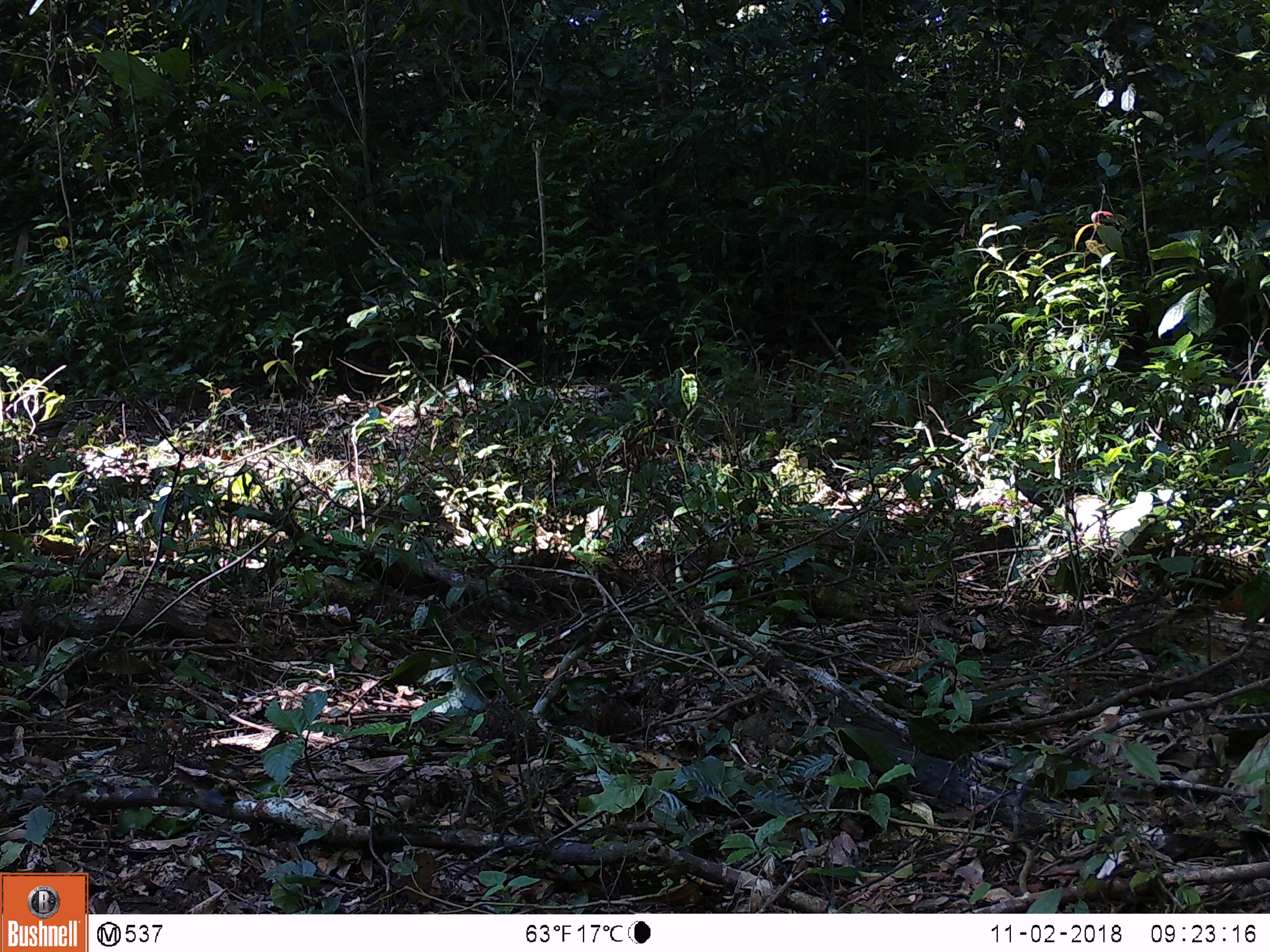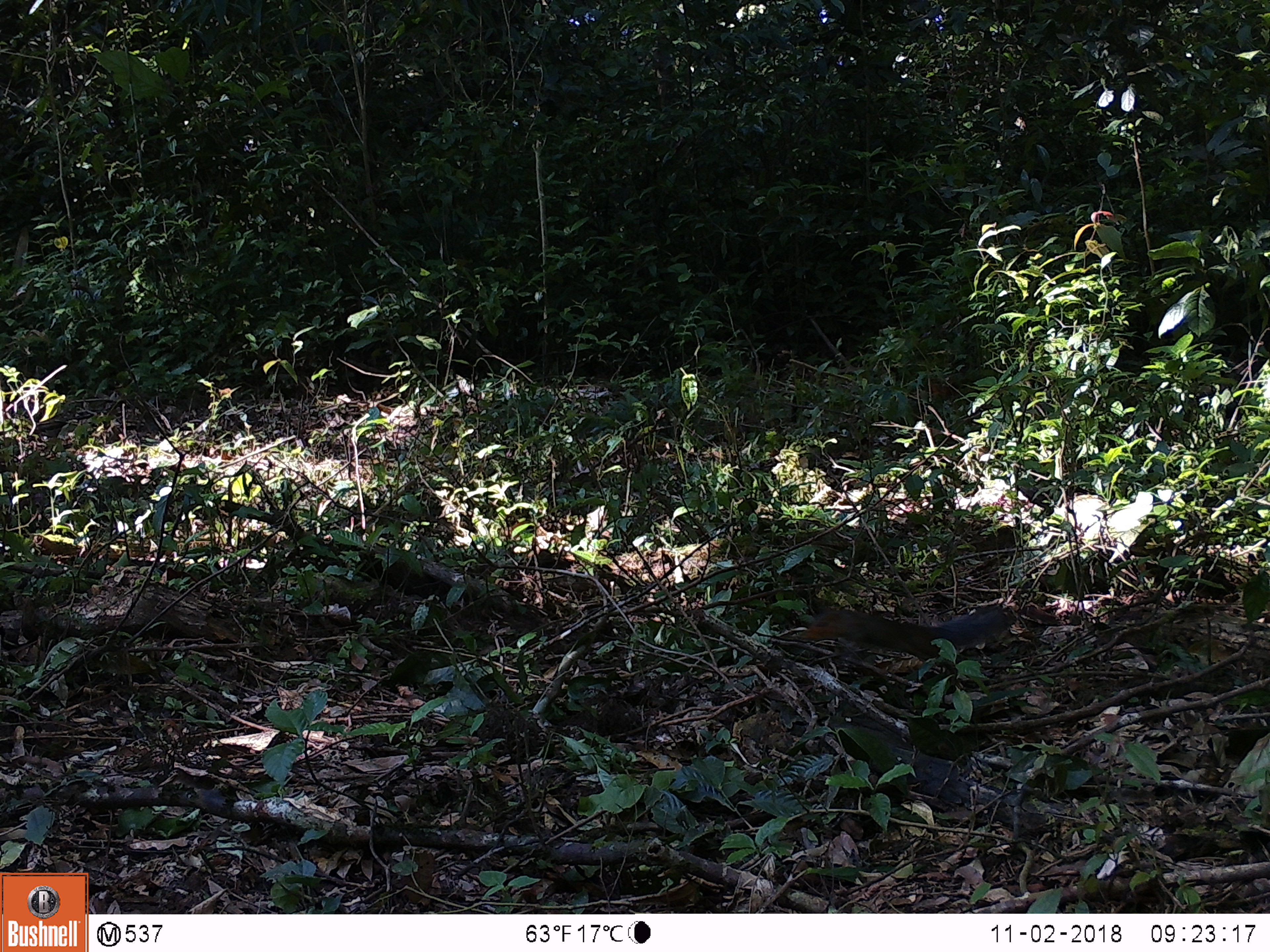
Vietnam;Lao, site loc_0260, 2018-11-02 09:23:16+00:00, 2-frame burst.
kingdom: Animalia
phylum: Chordata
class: Mammalia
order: Rodentia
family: Sciuridae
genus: Dremomys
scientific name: Dremomys rufigenis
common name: red-cheeked squirrel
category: red cheeked squirrel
Red cheeked squirrel (red-cheeked squirrel) (Dremomys rufigenis). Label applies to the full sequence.